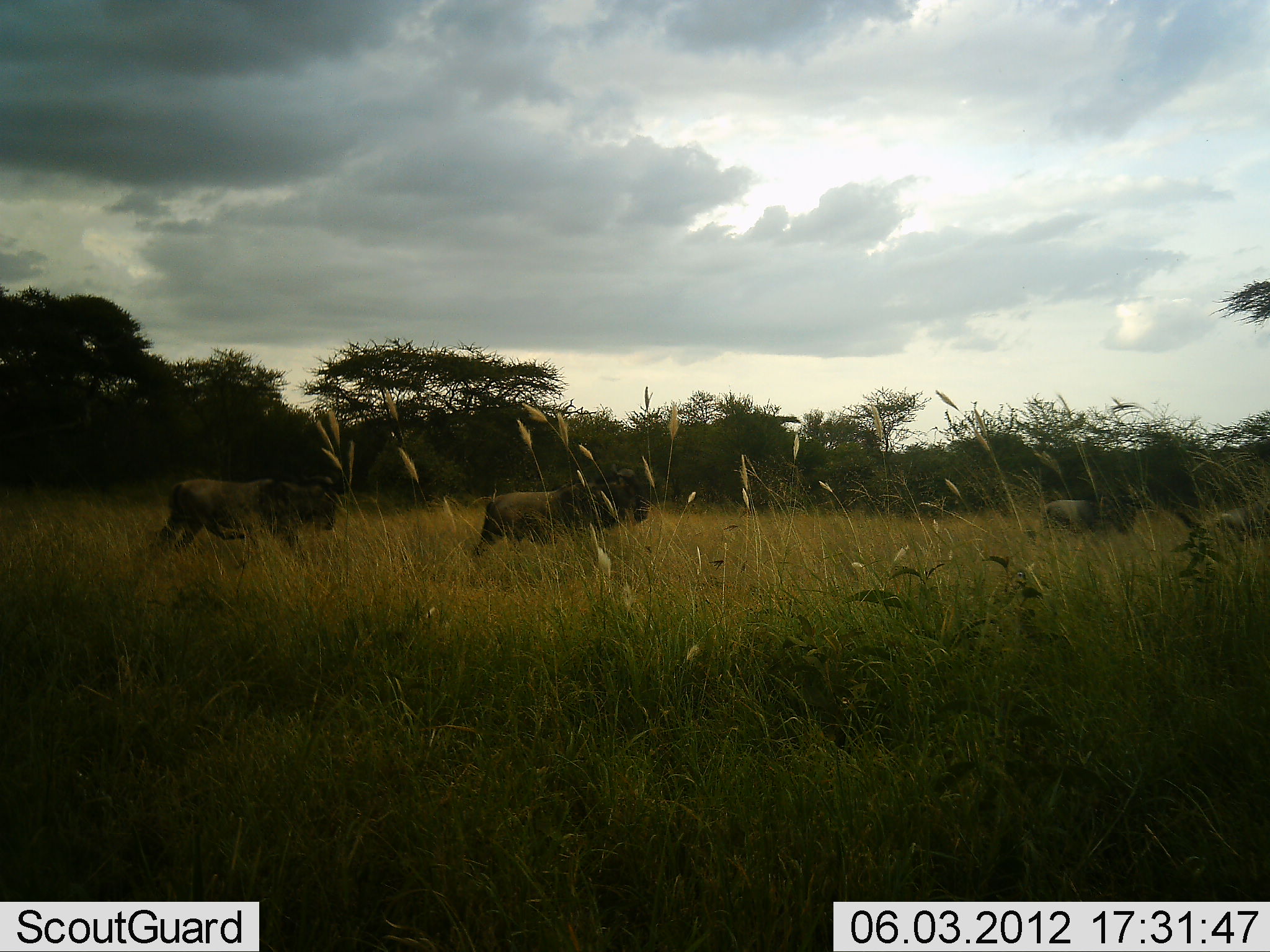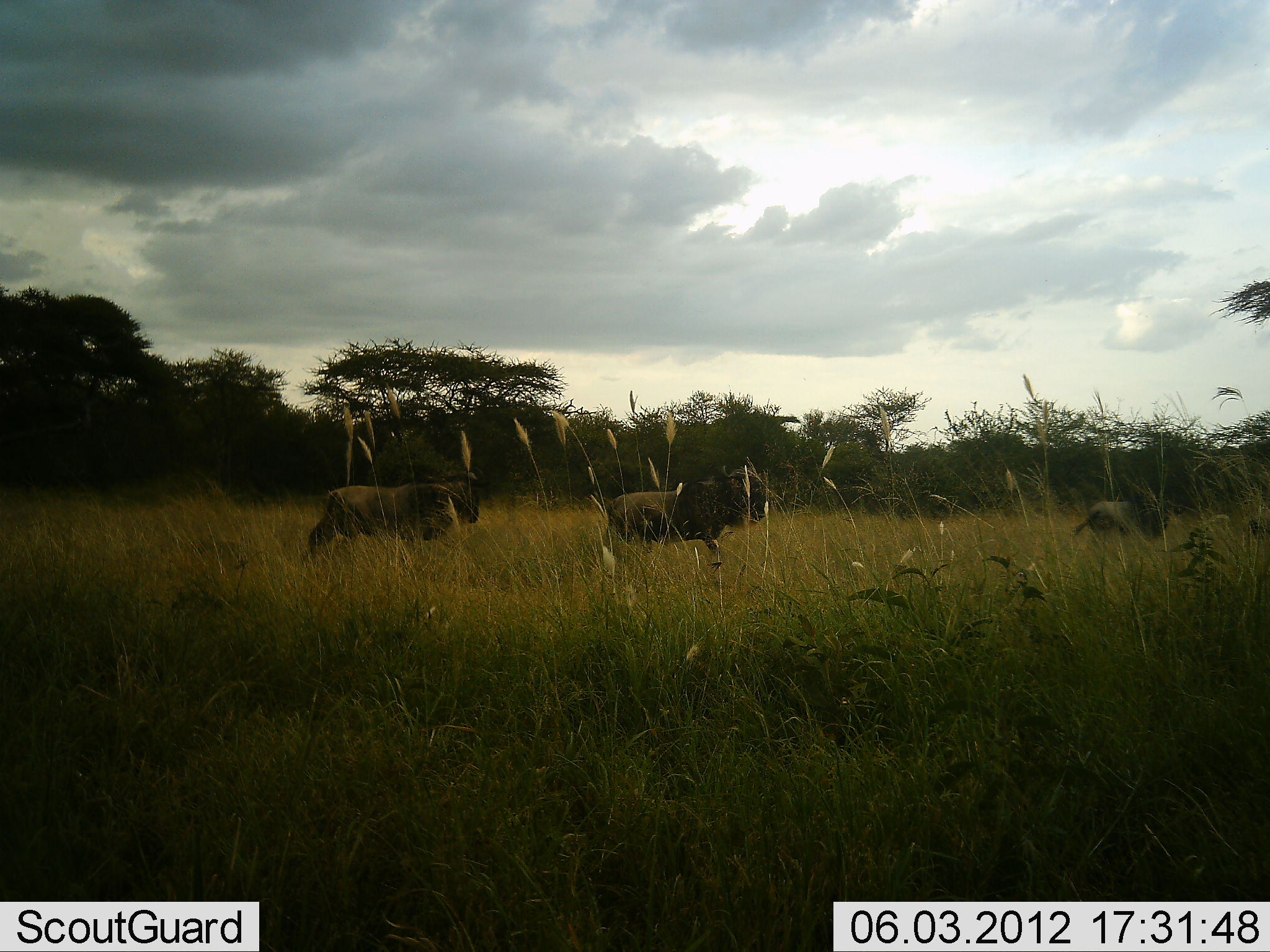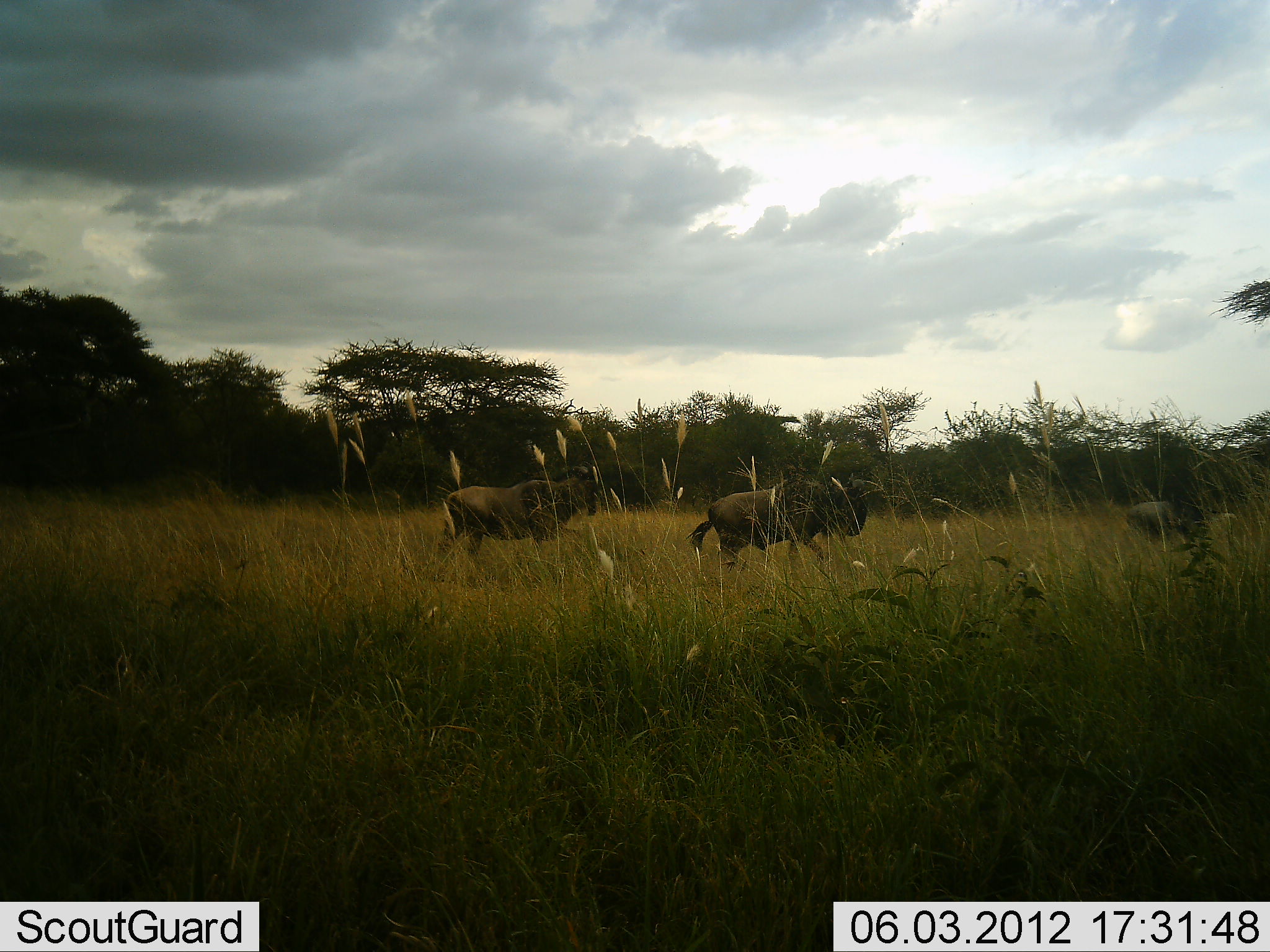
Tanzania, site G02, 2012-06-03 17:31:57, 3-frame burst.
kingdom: Animalia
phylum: Chordata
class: Mammalia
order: Artiodactyla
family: Bovidae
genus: Connochaetes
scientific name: Connochaetes taurinus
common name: blue wildebeest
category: wildebeest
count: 3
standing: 20%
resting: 0%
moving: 90%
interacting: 0%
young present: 0%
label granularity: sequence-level